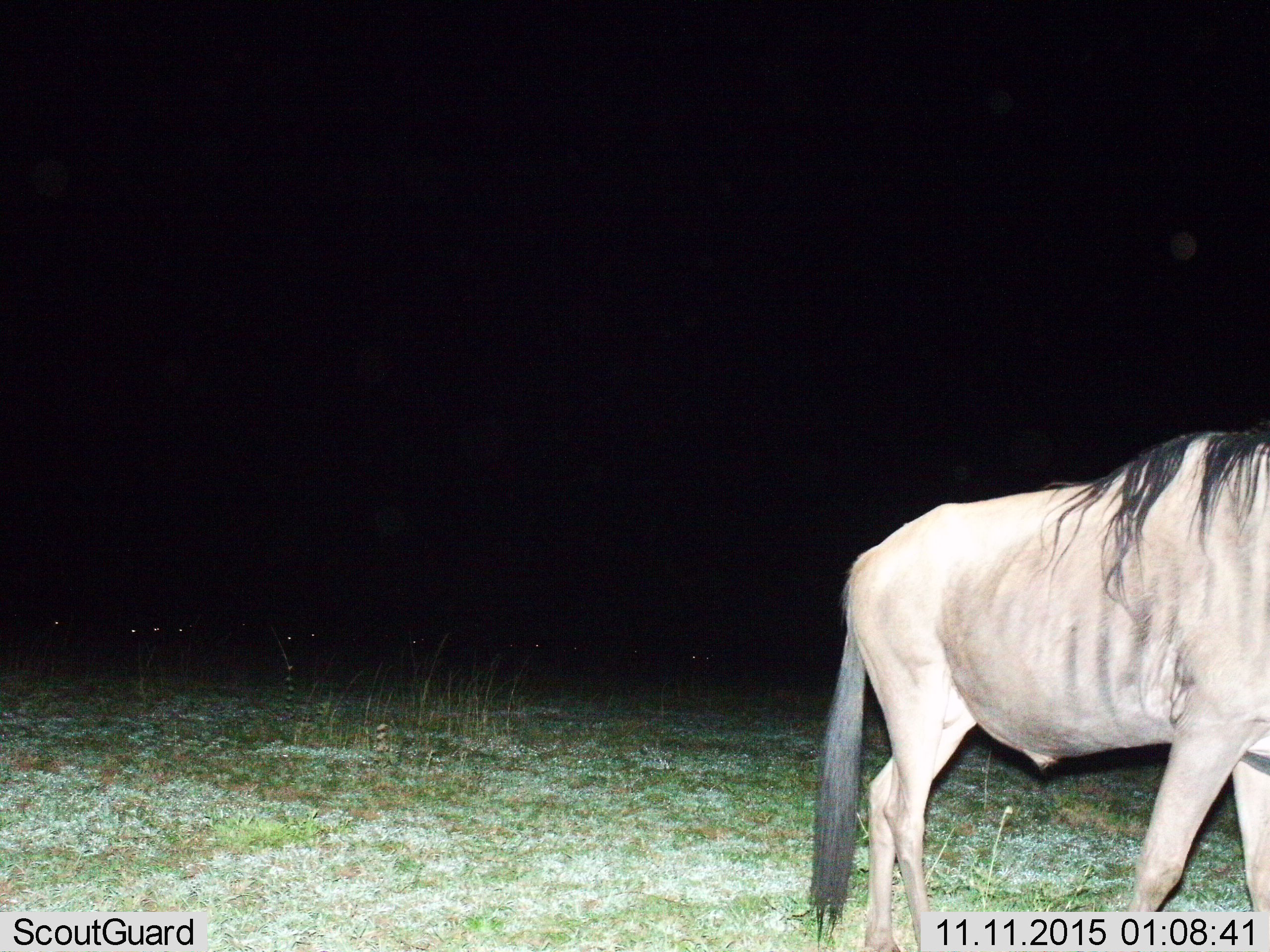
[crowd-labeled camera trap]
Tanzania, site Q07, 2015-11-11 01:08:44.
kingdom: Animalia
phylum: Chordata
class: Mammalia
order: Artiodactyla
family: Bovidae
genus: Connochaetes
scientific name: Connochaetes taurinus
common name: blue wildebeest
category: wildebeest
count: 1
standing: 71%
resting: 0%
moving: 57%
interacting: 0%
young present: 0%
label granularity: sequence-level